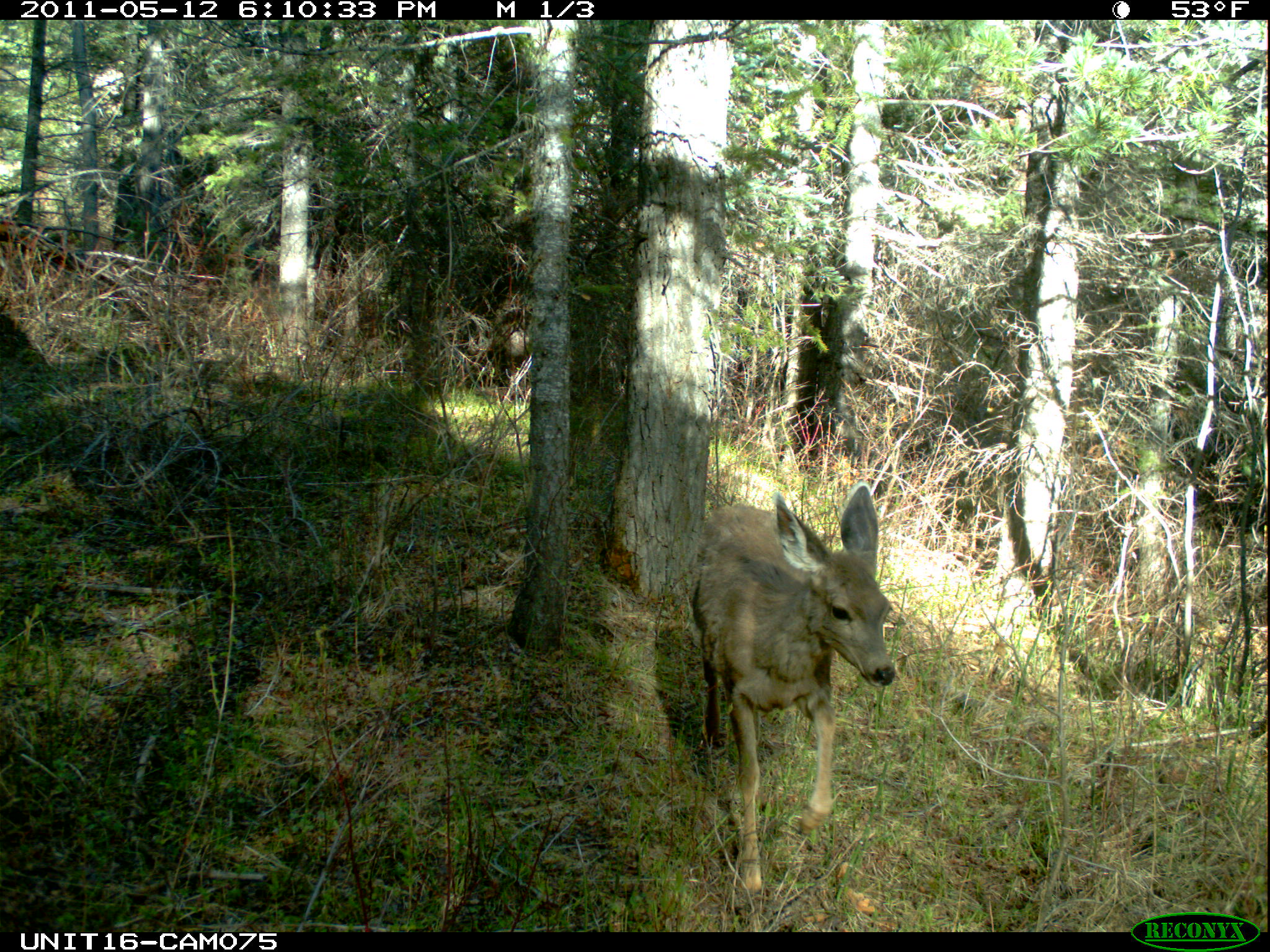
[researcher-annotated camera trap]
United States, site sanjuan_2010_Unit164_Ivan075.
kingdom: Animalia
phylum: Chordata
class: Mammalia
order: Artiodactyla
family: Cervidae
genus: Odocoileus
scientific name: Odocoileus hemionus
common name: mule deer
Odocoileus hemionus (mule deer).